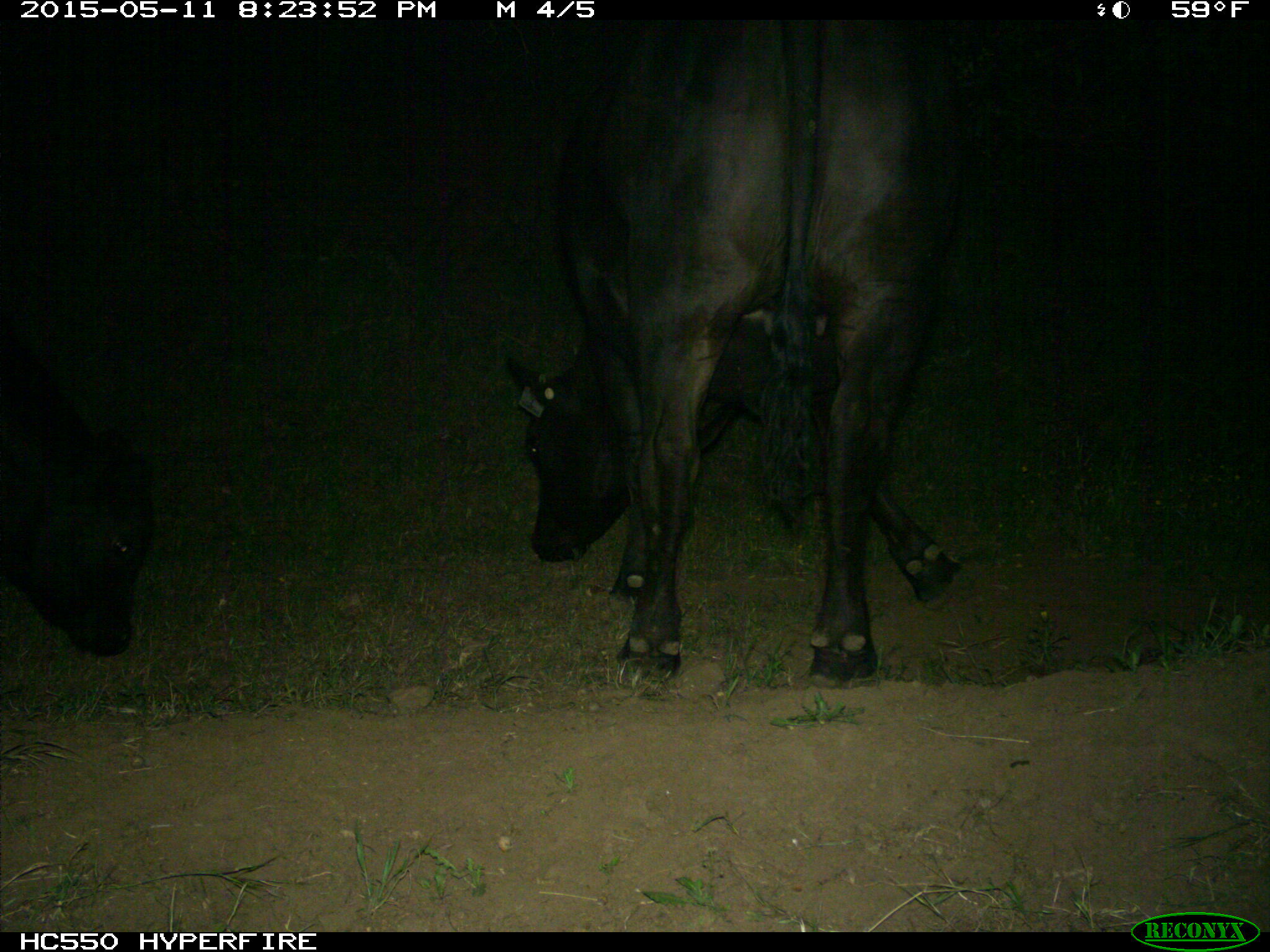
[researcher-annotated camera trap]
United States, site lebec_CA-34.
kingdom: Animalia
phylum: Chordata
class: Mammalia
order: Artiodactyla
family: Bovidae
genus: Bos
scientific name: Bos taurus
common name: domestic cow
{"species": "Bos taurus (domestic cow)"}